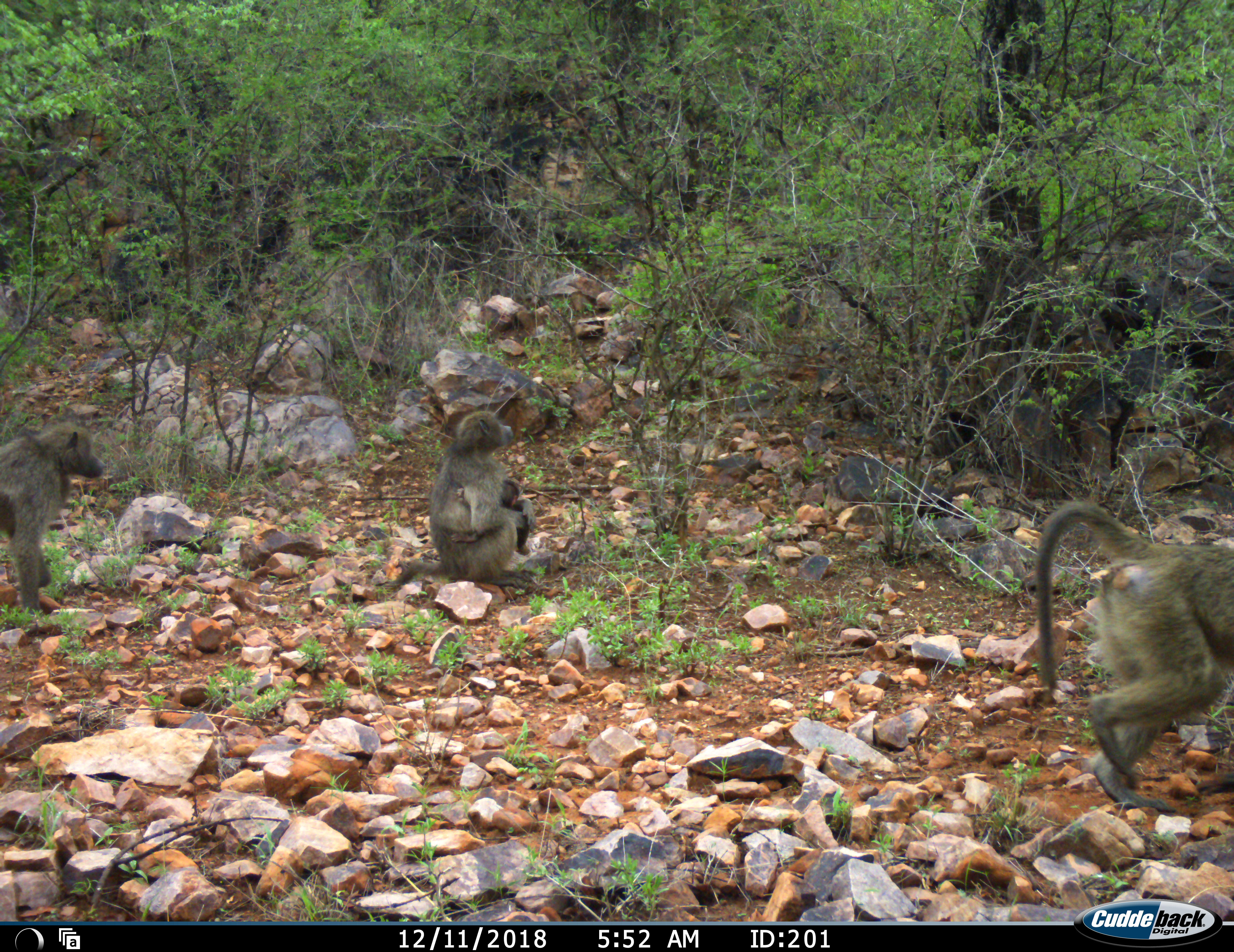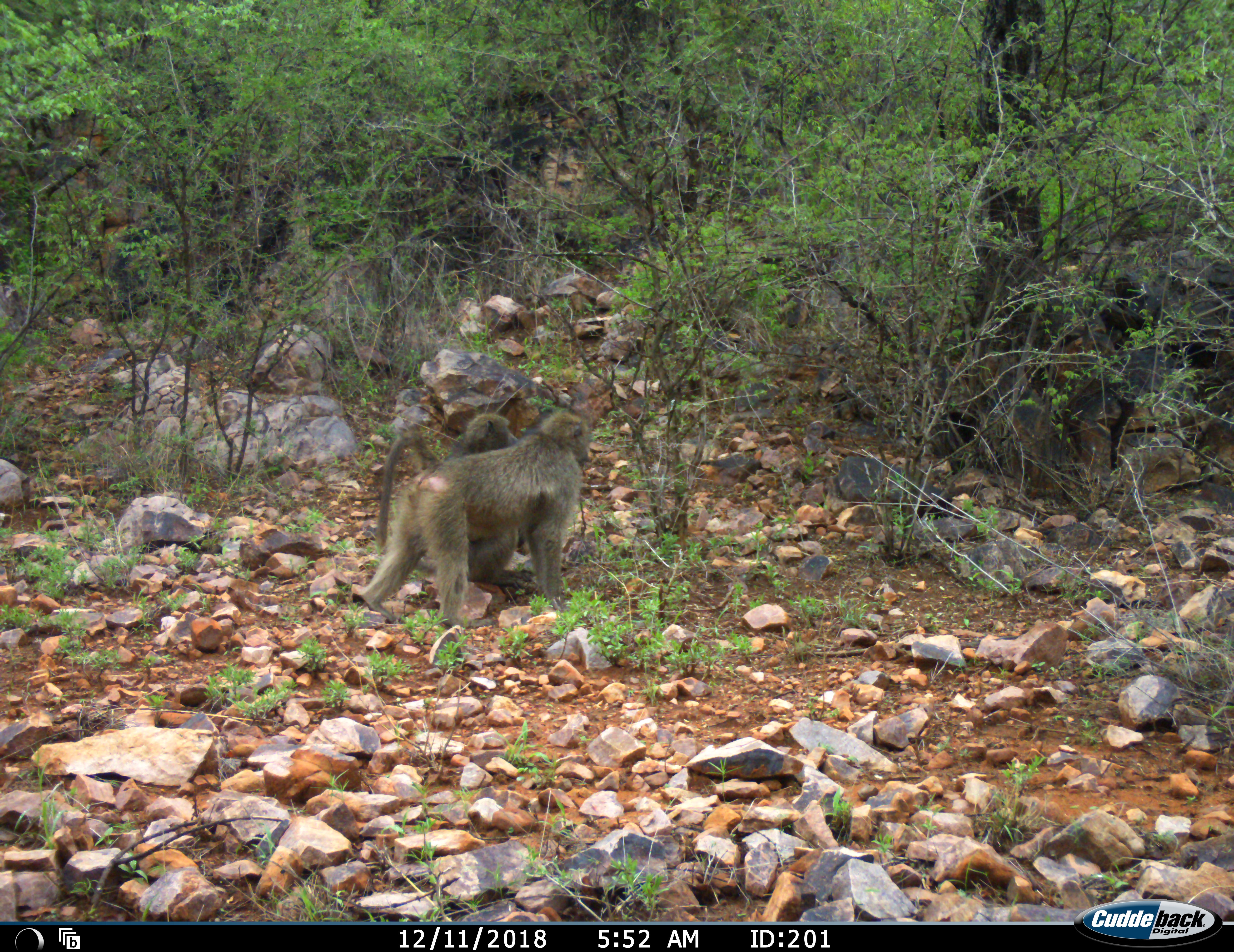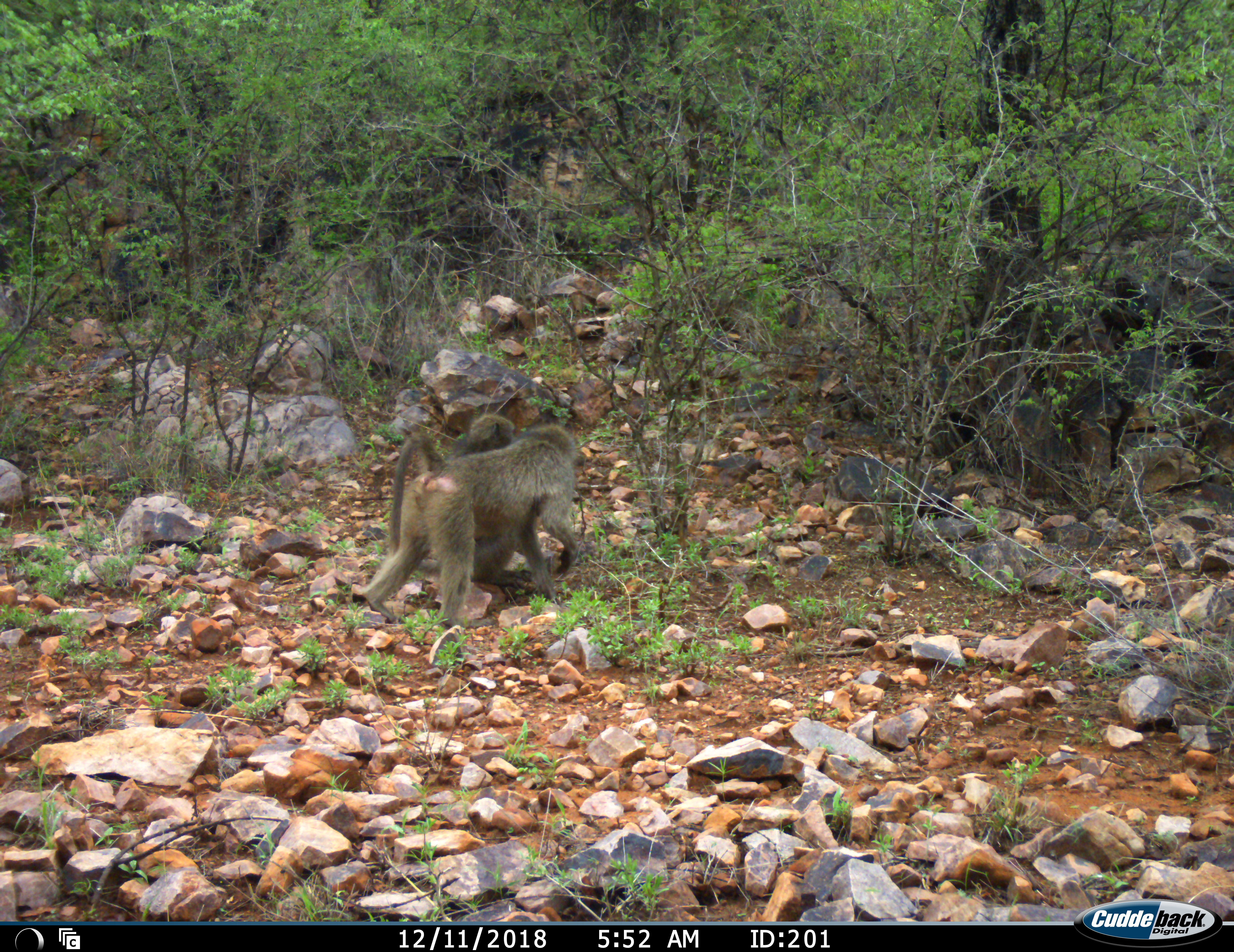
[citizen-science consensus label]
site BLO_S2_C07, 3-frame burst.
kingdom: Animalia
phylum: Chordata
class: Mammalia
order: Primates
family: Cercopithecidae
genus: Papio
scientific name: Papio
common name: baboon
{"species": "baboon (Papio)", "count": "4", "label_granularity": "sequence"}